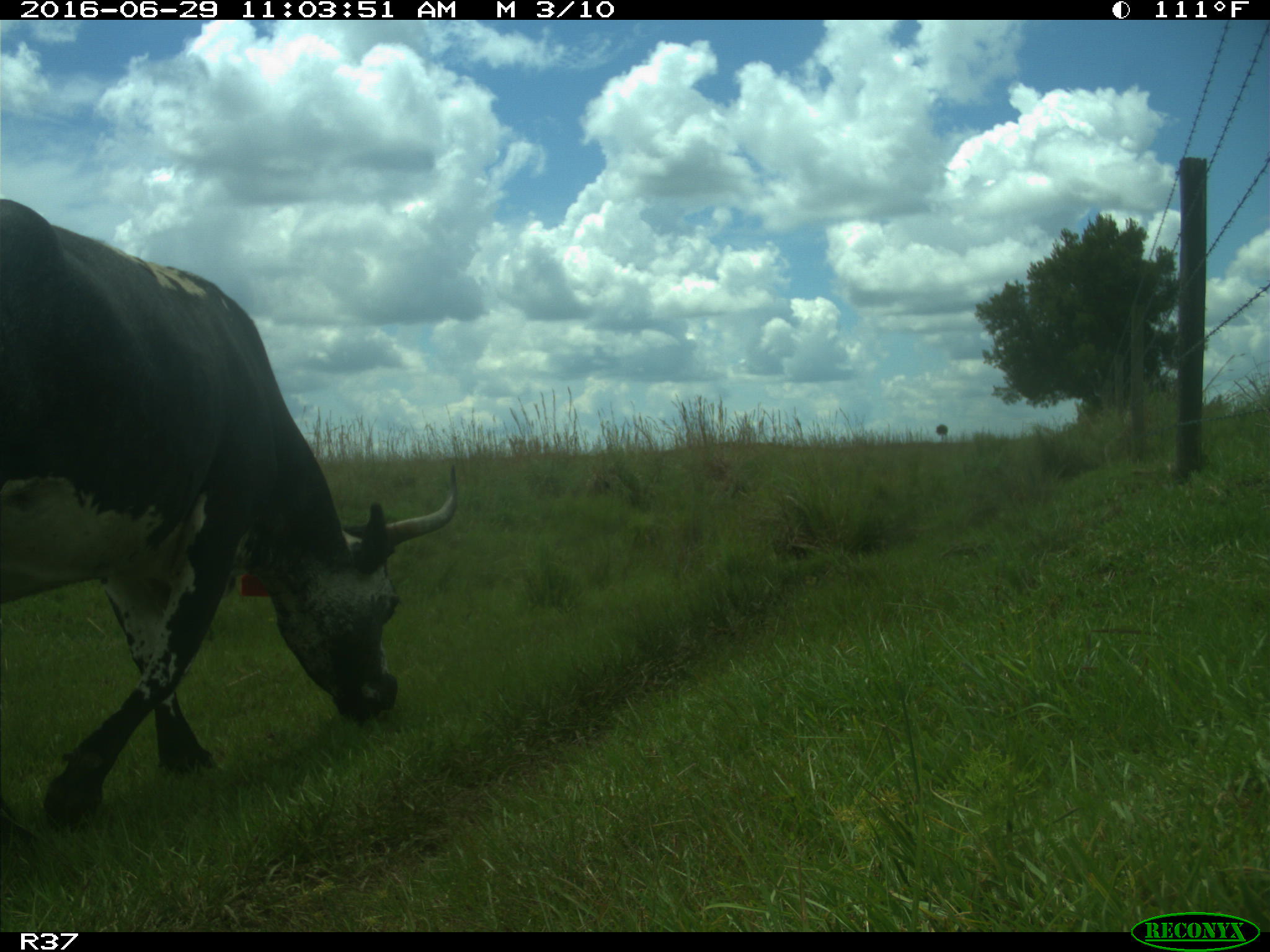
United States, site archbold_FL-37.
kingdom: Animalia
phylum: Chordata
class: Mammalia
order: Artiodactyla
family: Bovidae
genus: Bos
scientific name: Bos taurus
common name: domestic cow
Bos taurus (domestic cow).